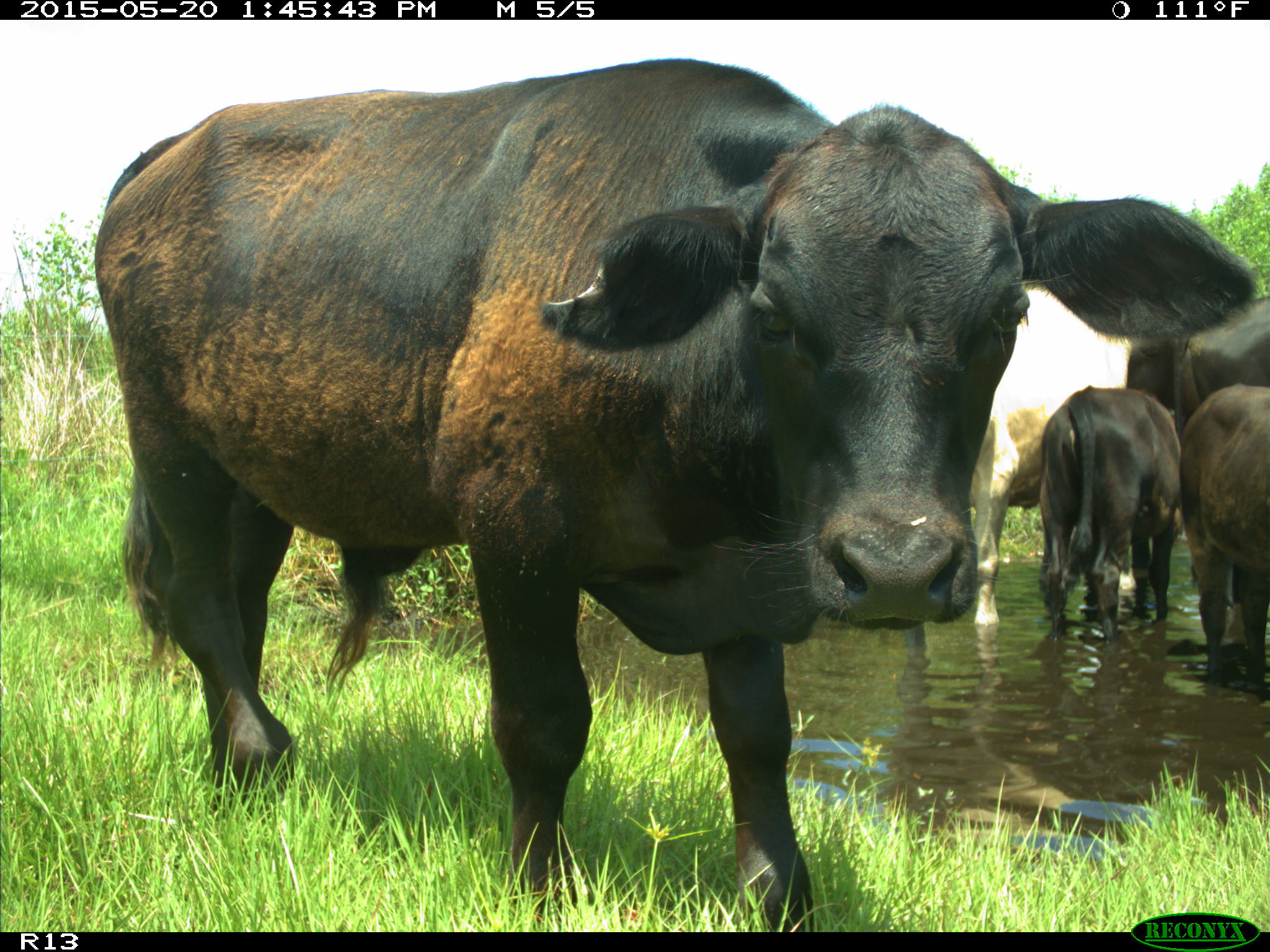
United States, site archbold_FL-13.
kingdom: Animalia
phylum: Chordata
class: Mammalia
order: Artiodactyla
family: Bovidae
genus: Bos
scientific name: Bos taurus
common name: domestic cow